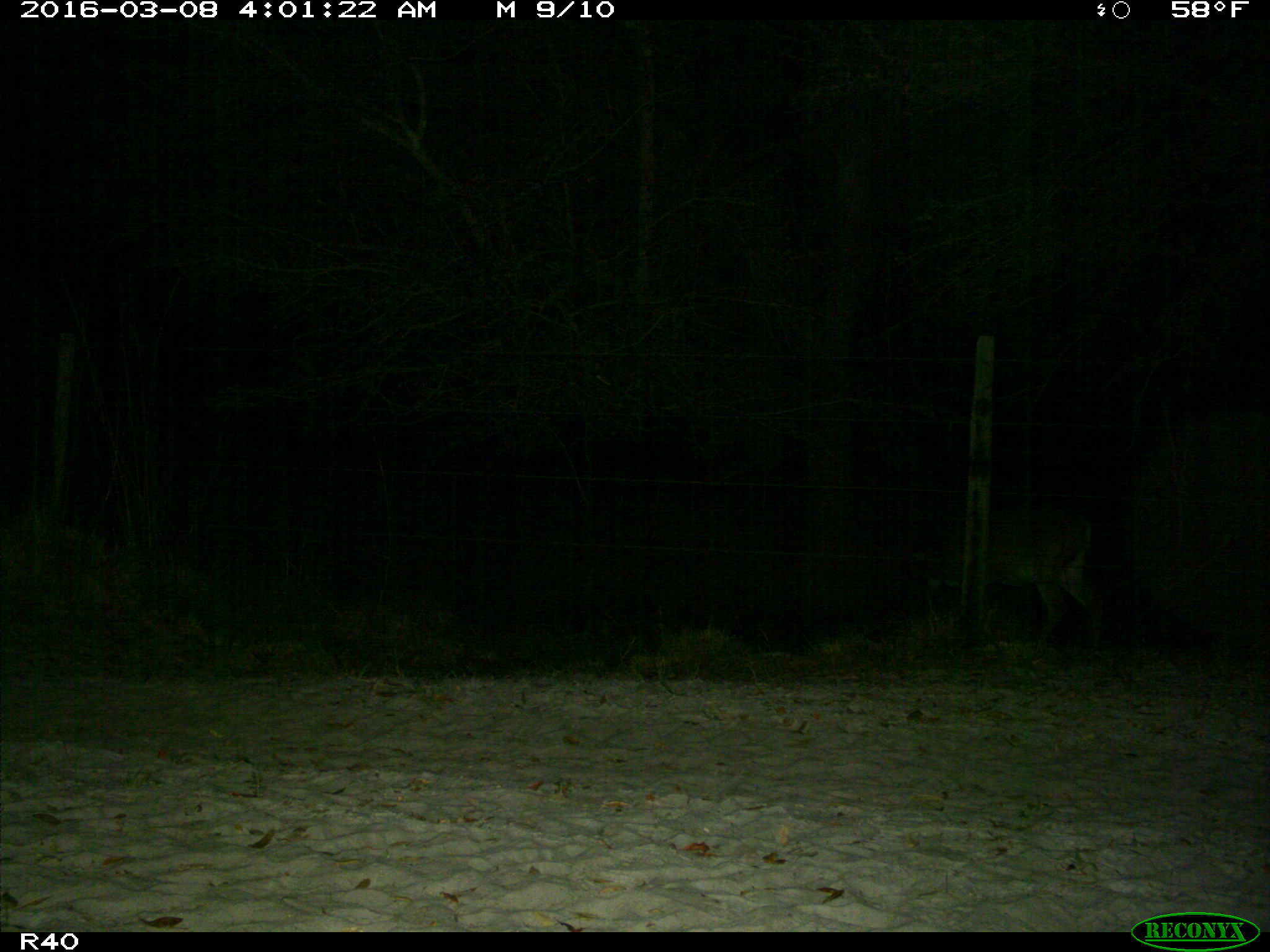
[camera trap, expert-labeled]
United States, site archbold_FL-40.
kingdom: Animalia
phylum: Chordata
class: Mammalia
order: Artiodactyla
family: Cervidae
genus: Odocoileus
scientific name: Odocoileus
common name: deer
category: unidentified deer